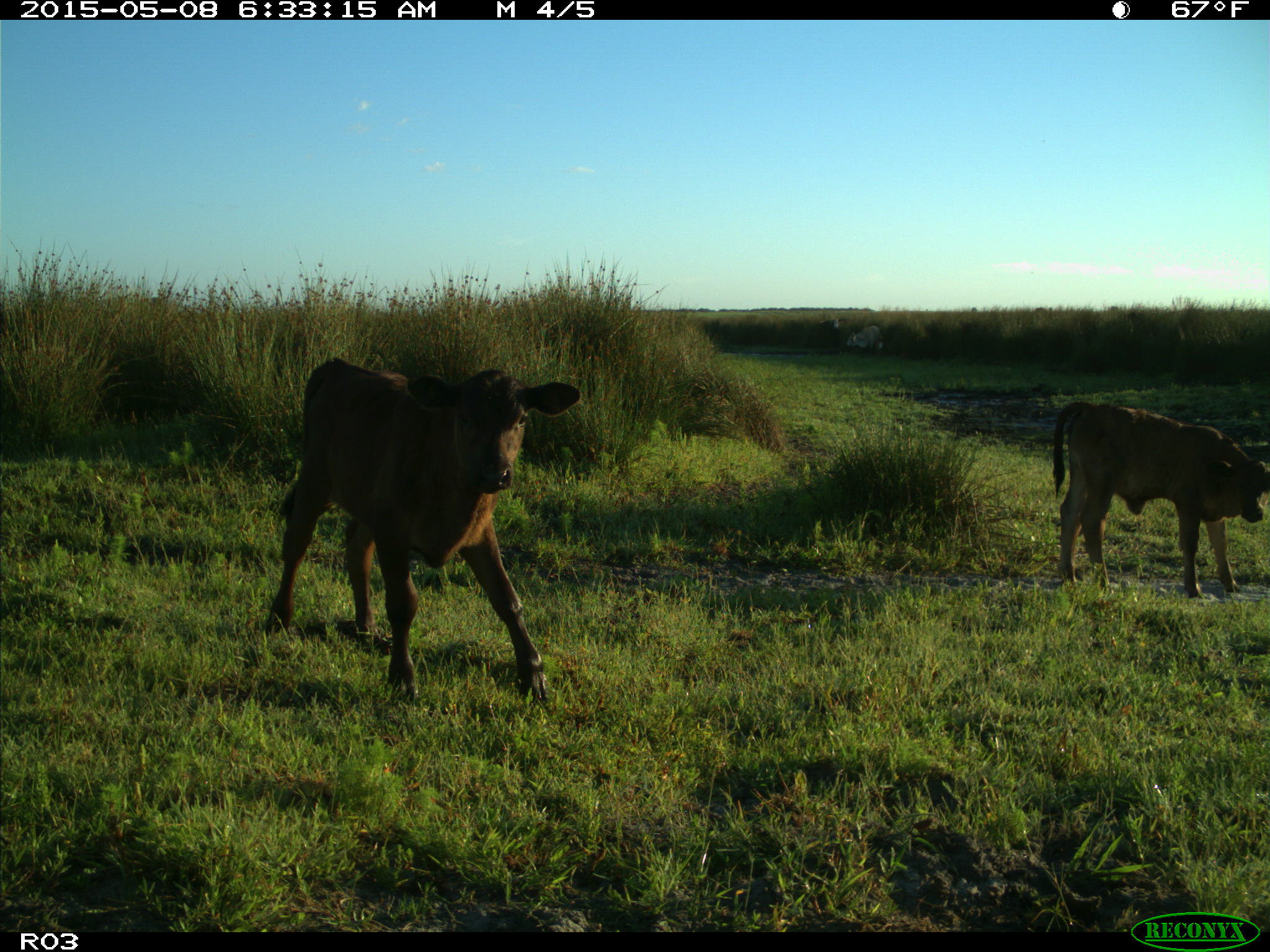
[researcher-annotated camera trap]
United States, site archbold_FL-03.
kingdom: Animalia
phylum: Chordata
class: Mammalia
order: Artiodactyla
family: Bovidae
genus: Bos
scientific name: Bos taurus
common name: domestic cow